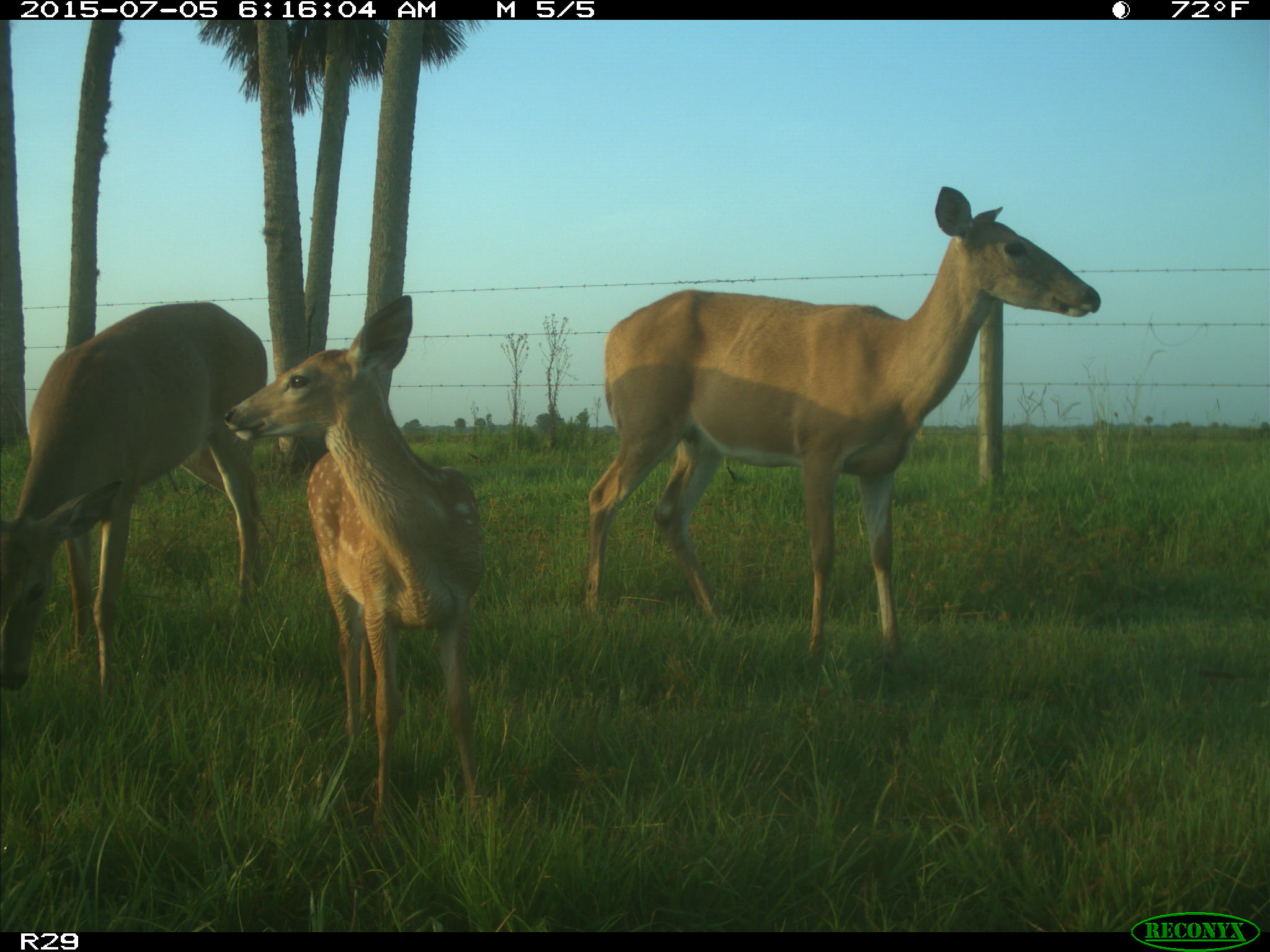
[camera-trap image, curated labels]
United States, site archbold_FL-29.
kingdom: Animalia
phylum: Chordata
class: Mammalia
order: Artiodactyla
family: Bovidae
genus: Bos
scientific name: Bos taurus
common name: domestic cow